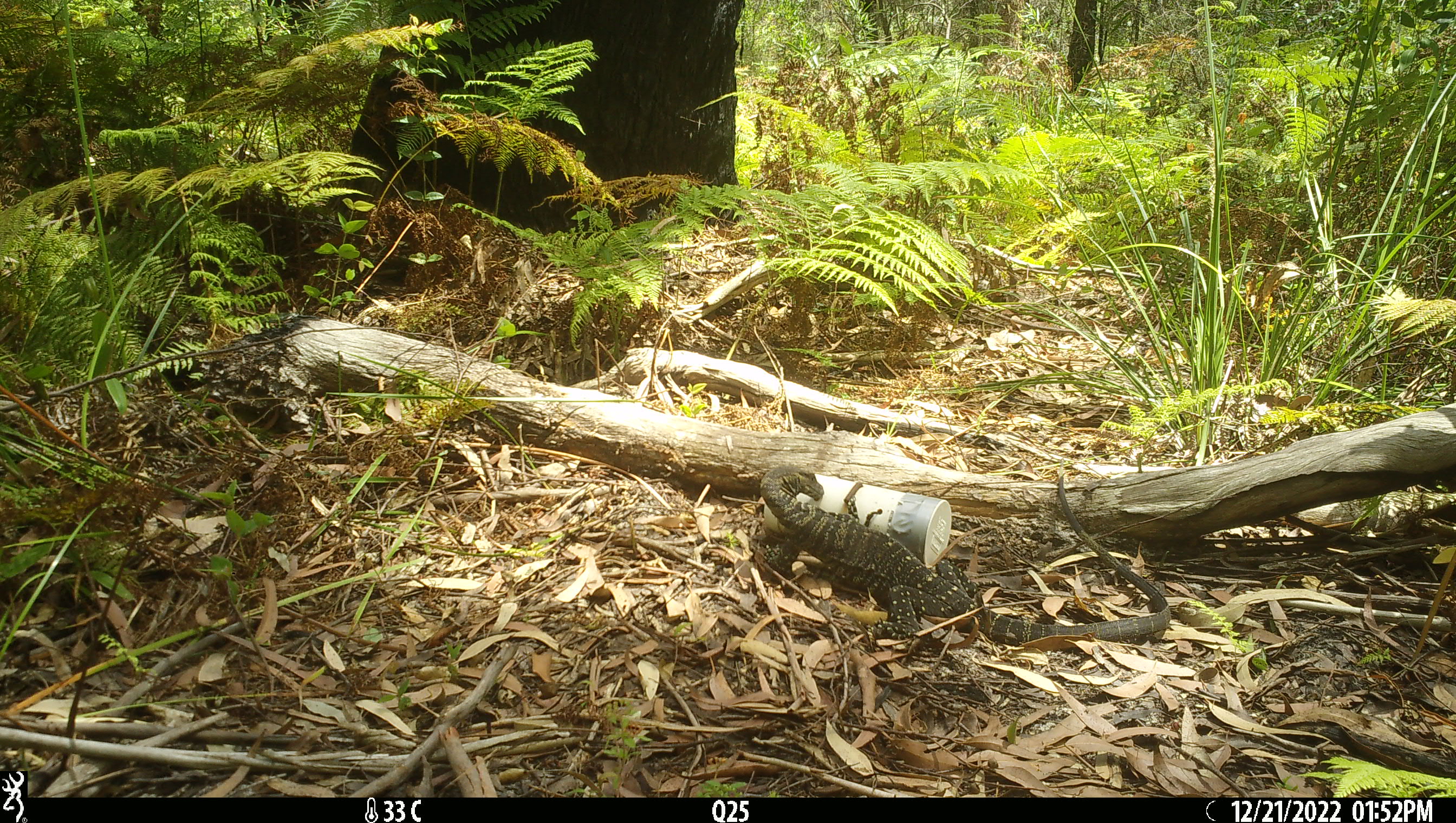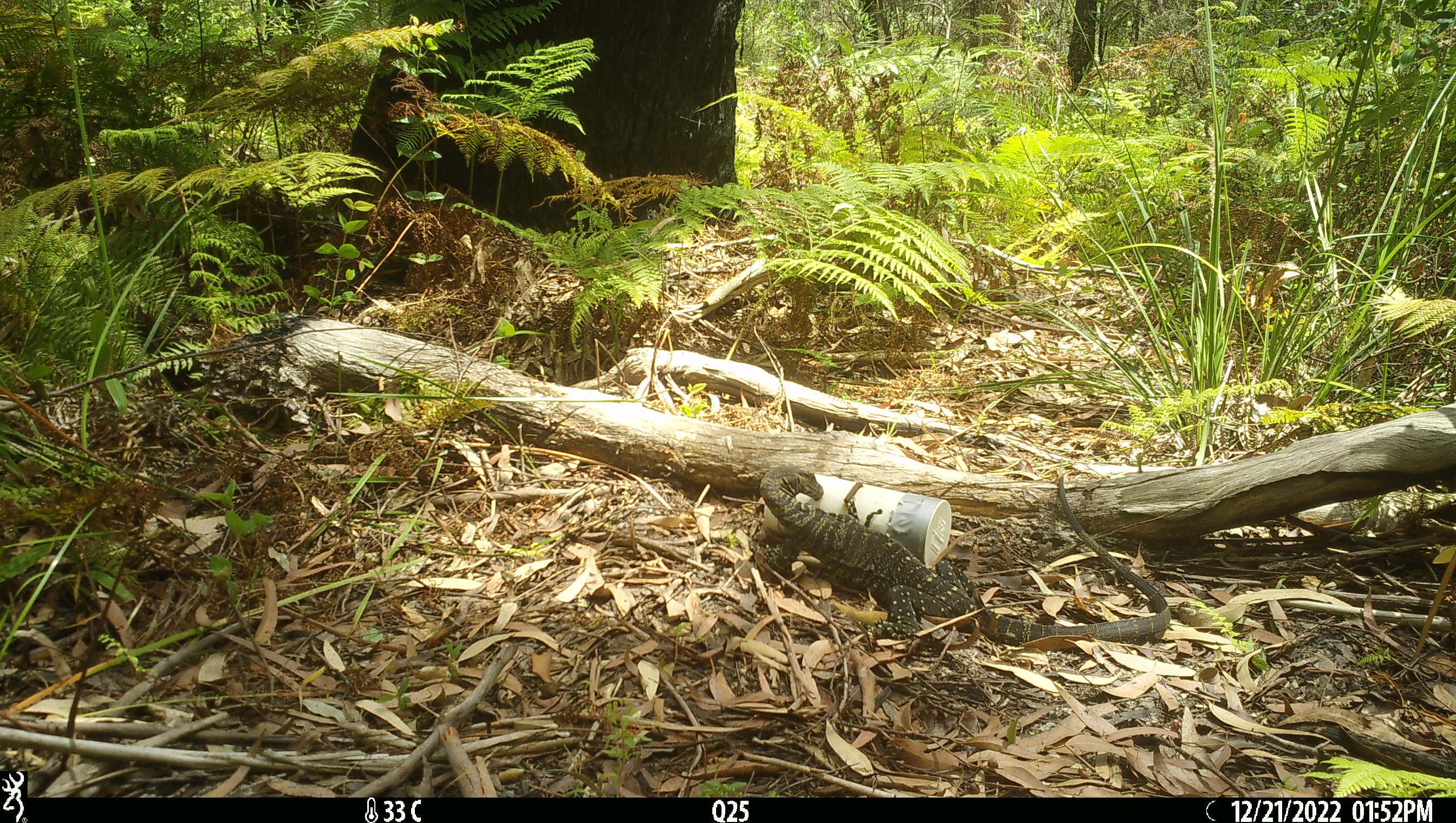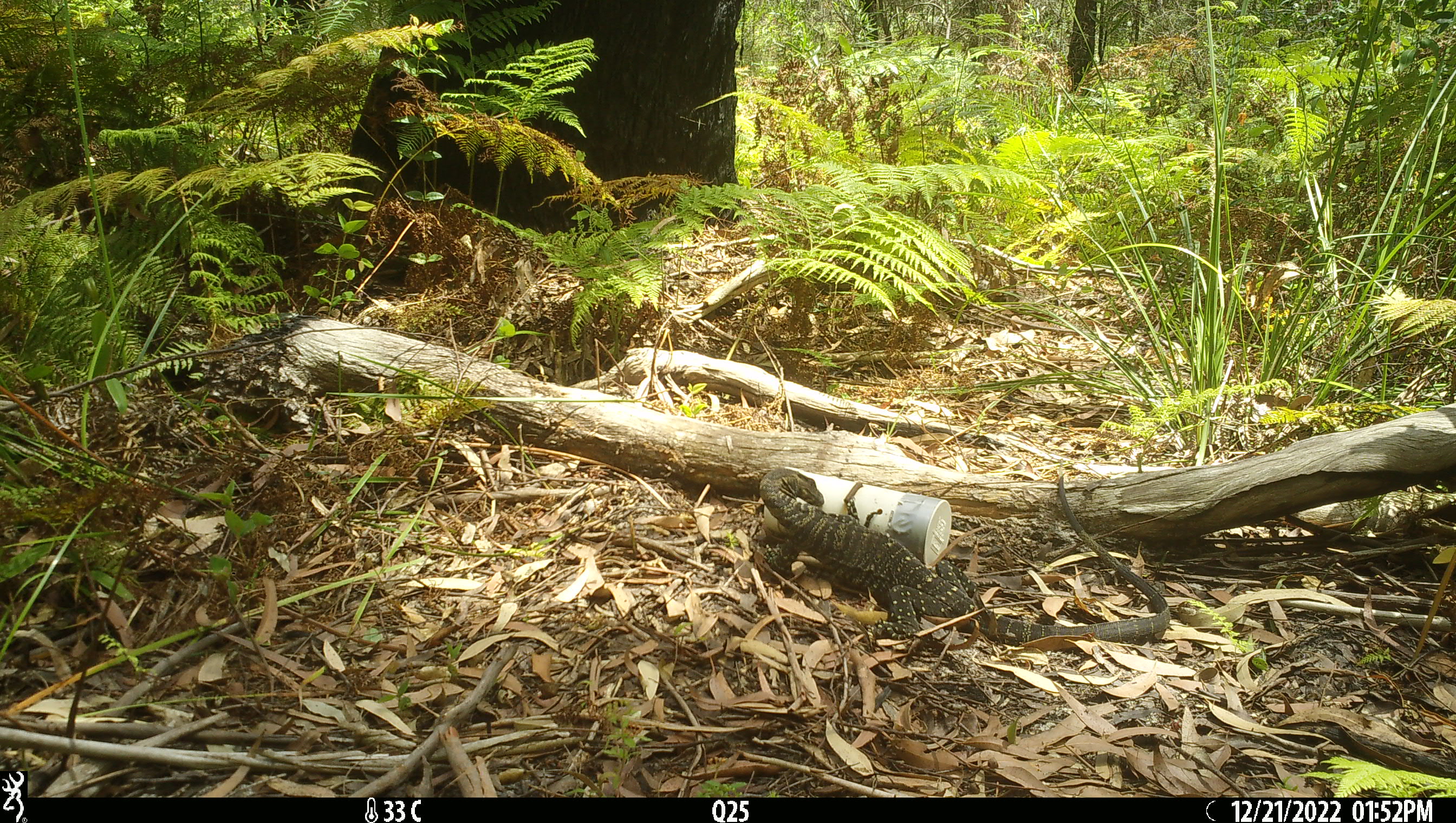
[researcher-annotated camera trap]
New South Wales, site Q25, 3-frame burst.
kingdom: Animalia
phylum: Chordata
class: Reptilia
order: Squamata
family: Varanidae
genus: Varanus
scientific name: Varanus varius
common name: lace monitor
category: goanna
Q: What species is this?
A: Goanna (lace monitor) (Varanus varius).